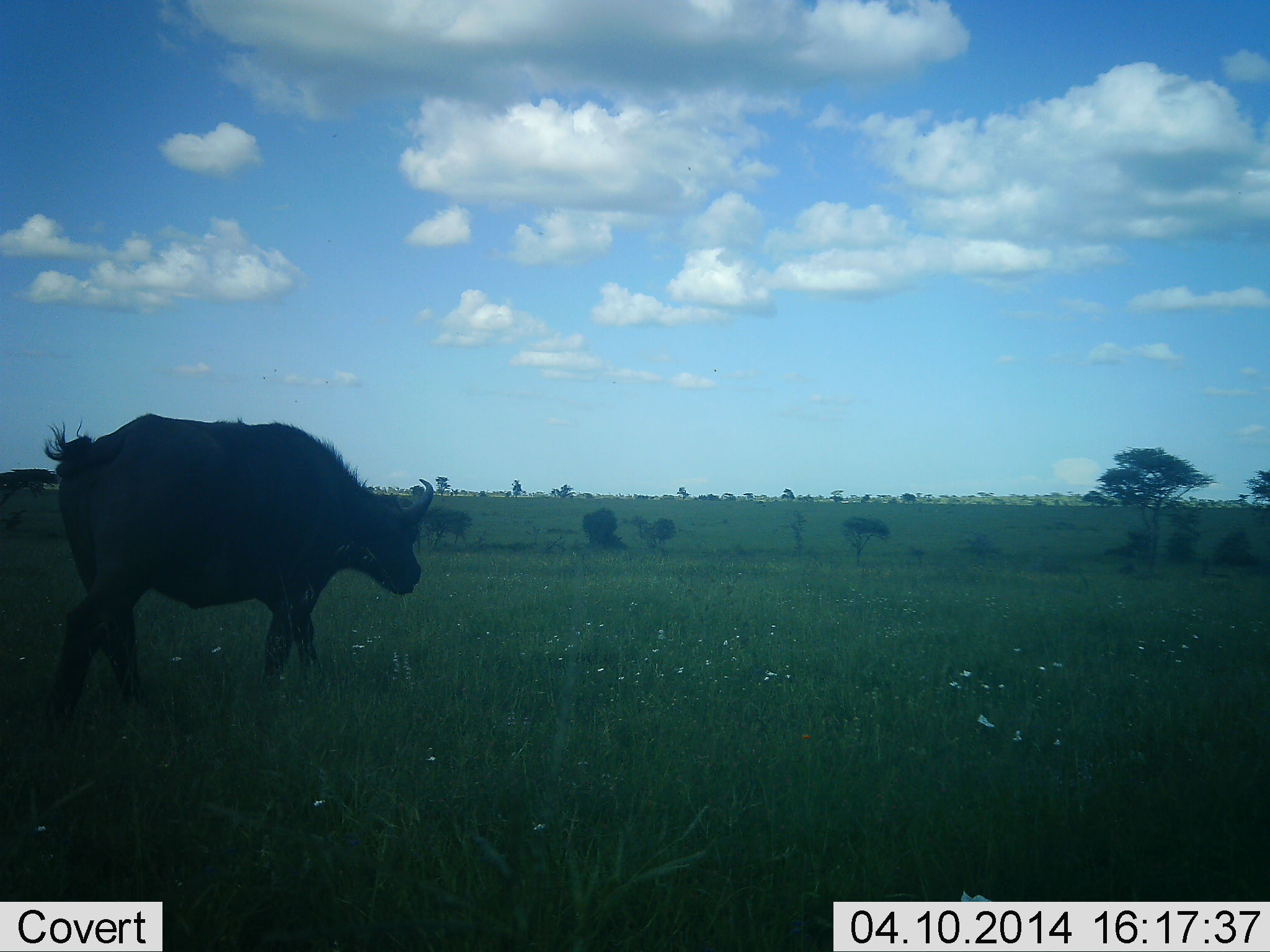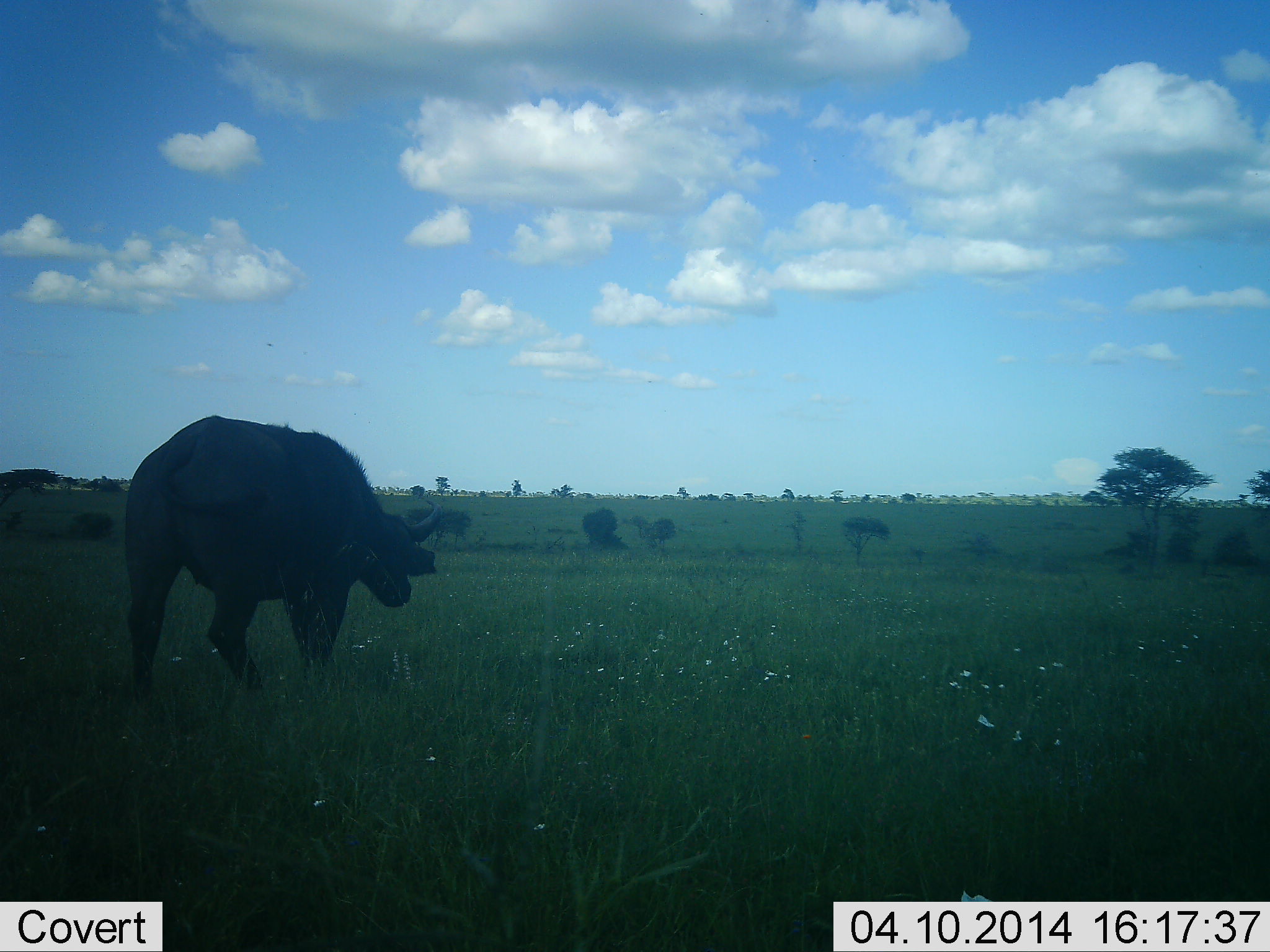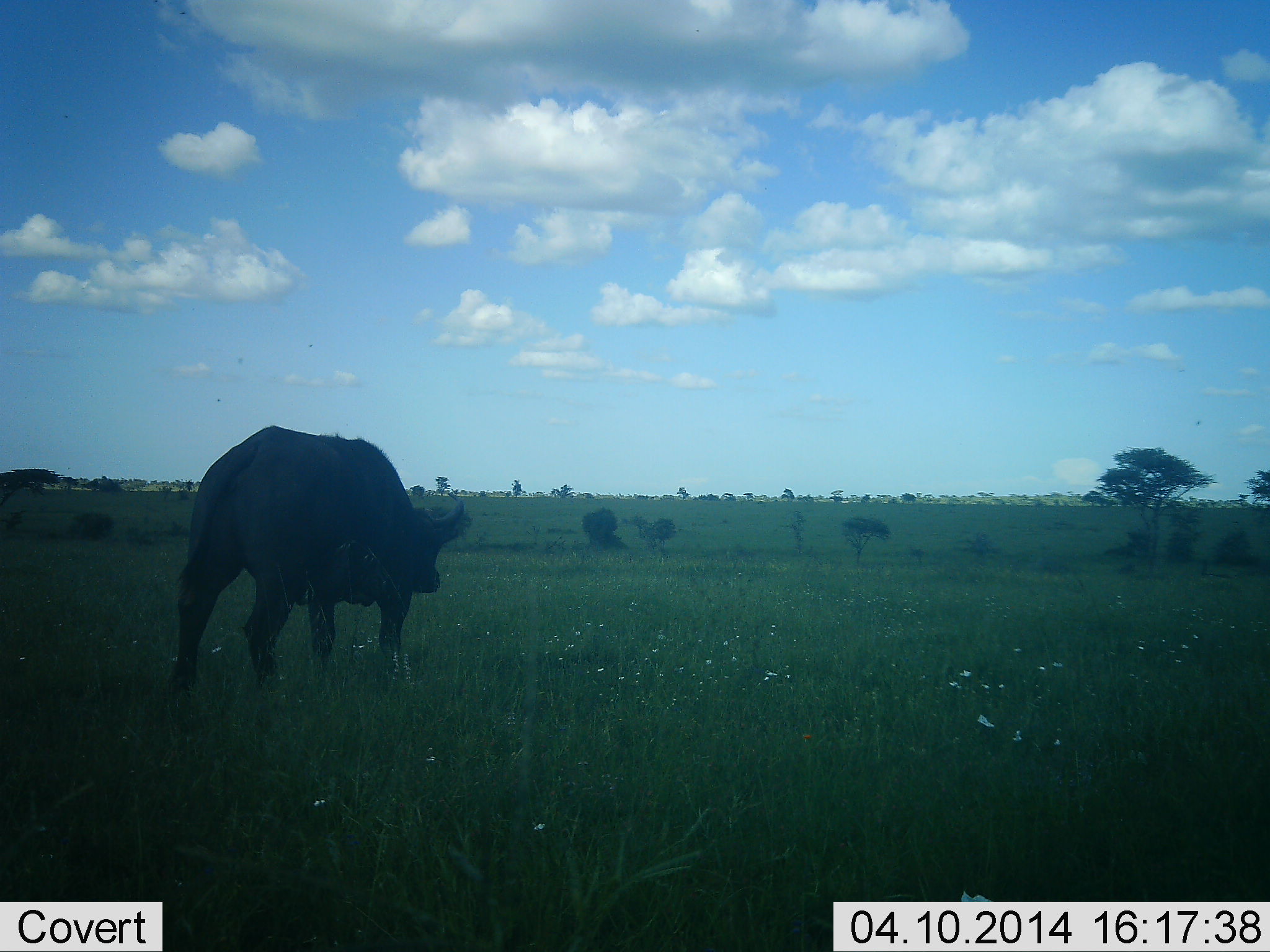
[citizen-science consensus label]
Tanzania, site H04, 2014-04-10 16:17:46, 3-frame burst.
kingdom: Animalia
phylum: Chordata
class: Mammalia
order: Artiodactyla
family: Bovidae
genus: Syncerus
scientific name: Syncerus caffer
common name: cape buffalo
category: buffalo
Buffalo (cape buffalo) (Syncerus caffer), count 1. Behavior (volunteer vote fractions): standing 0%, resting 0%, moving 97%, interacting 0%. Young present (vote fraction): 0%. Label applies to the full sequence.